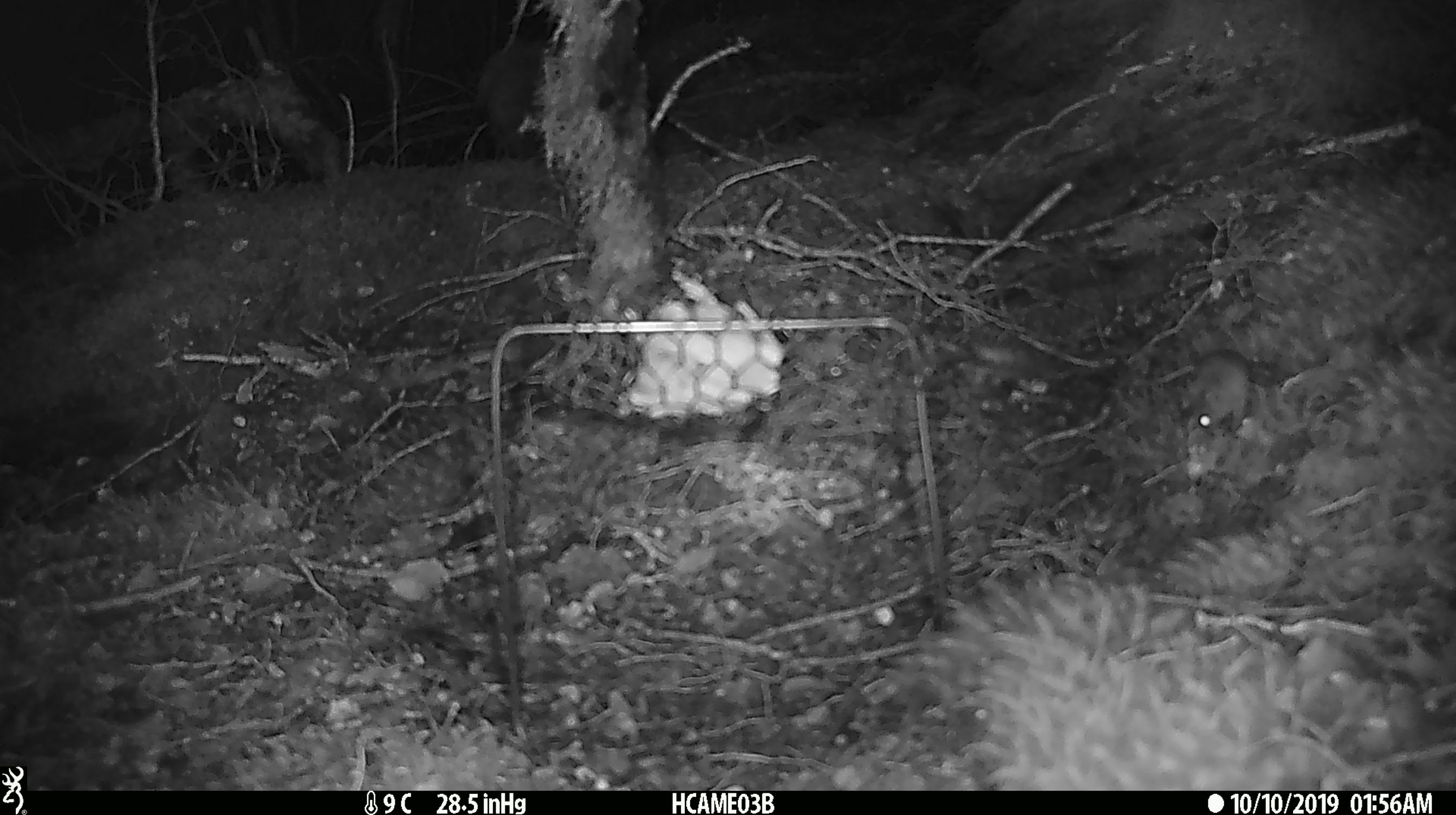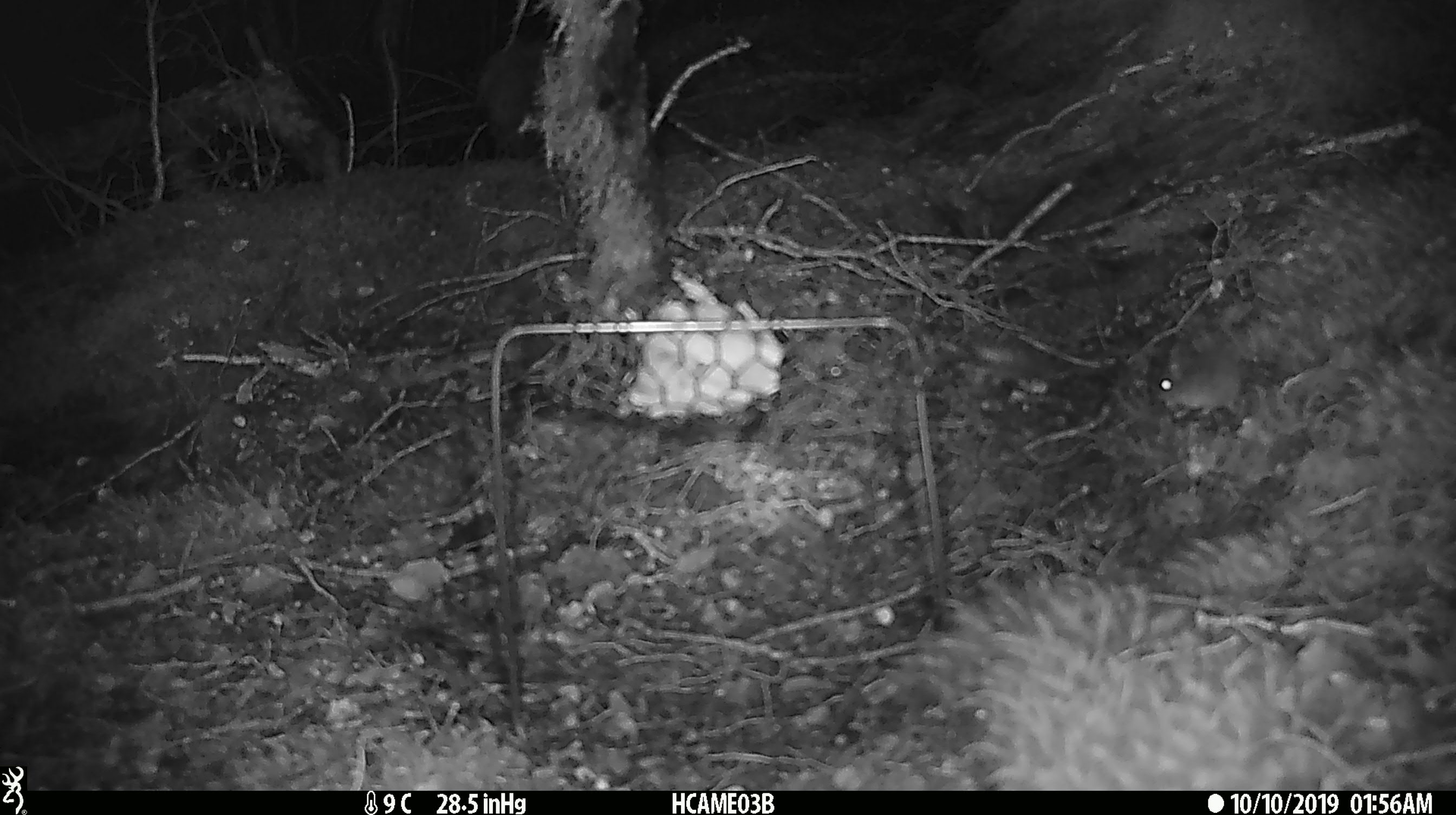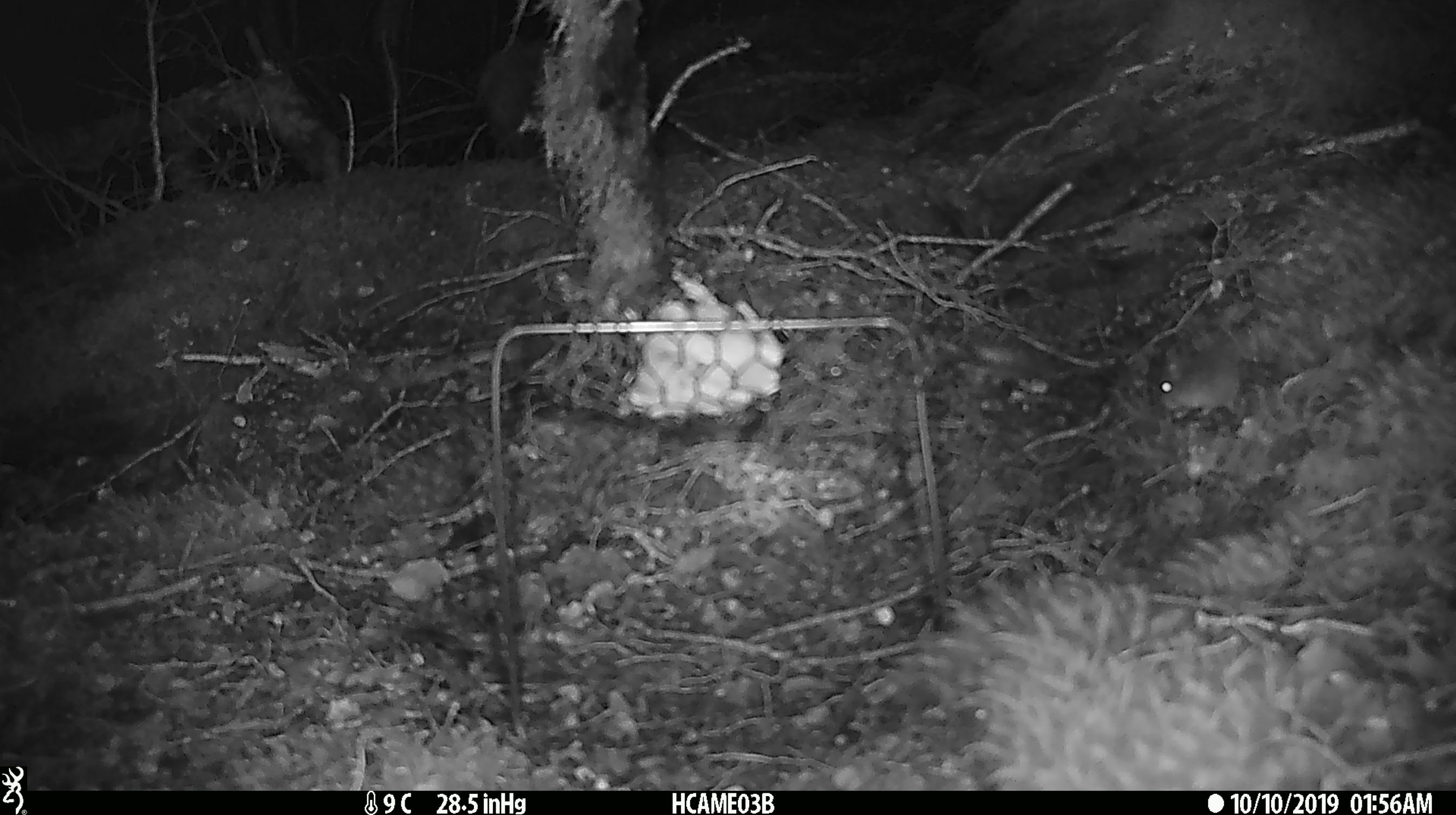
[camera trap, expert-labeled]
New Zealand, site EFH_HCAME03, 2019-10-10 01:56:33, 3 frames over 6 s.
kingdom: Animalia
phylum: Chordata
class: Mammalia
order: Rodentia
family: Muridae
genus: Mus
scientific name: Mus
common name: mouse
Mouse (Mus).